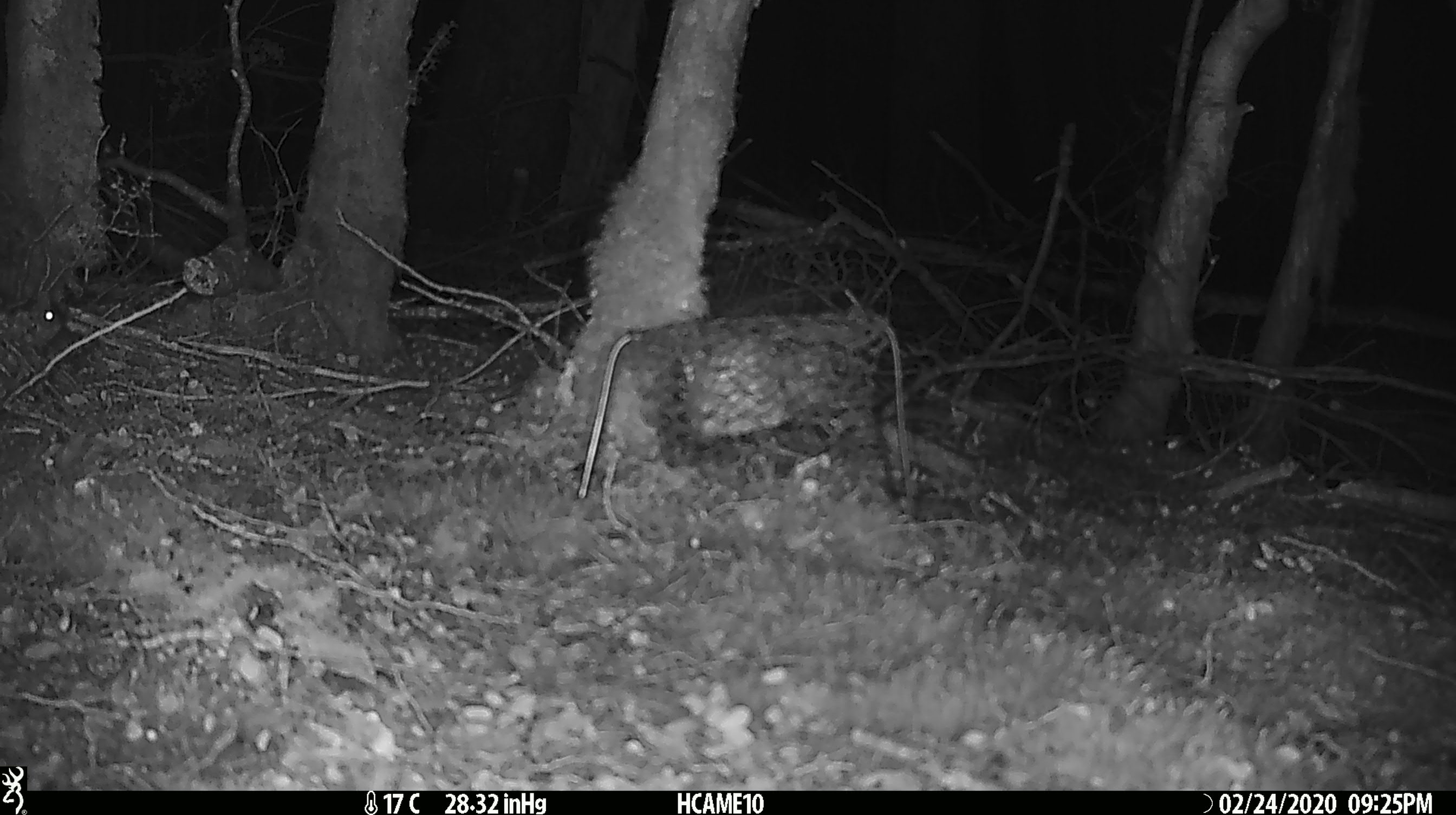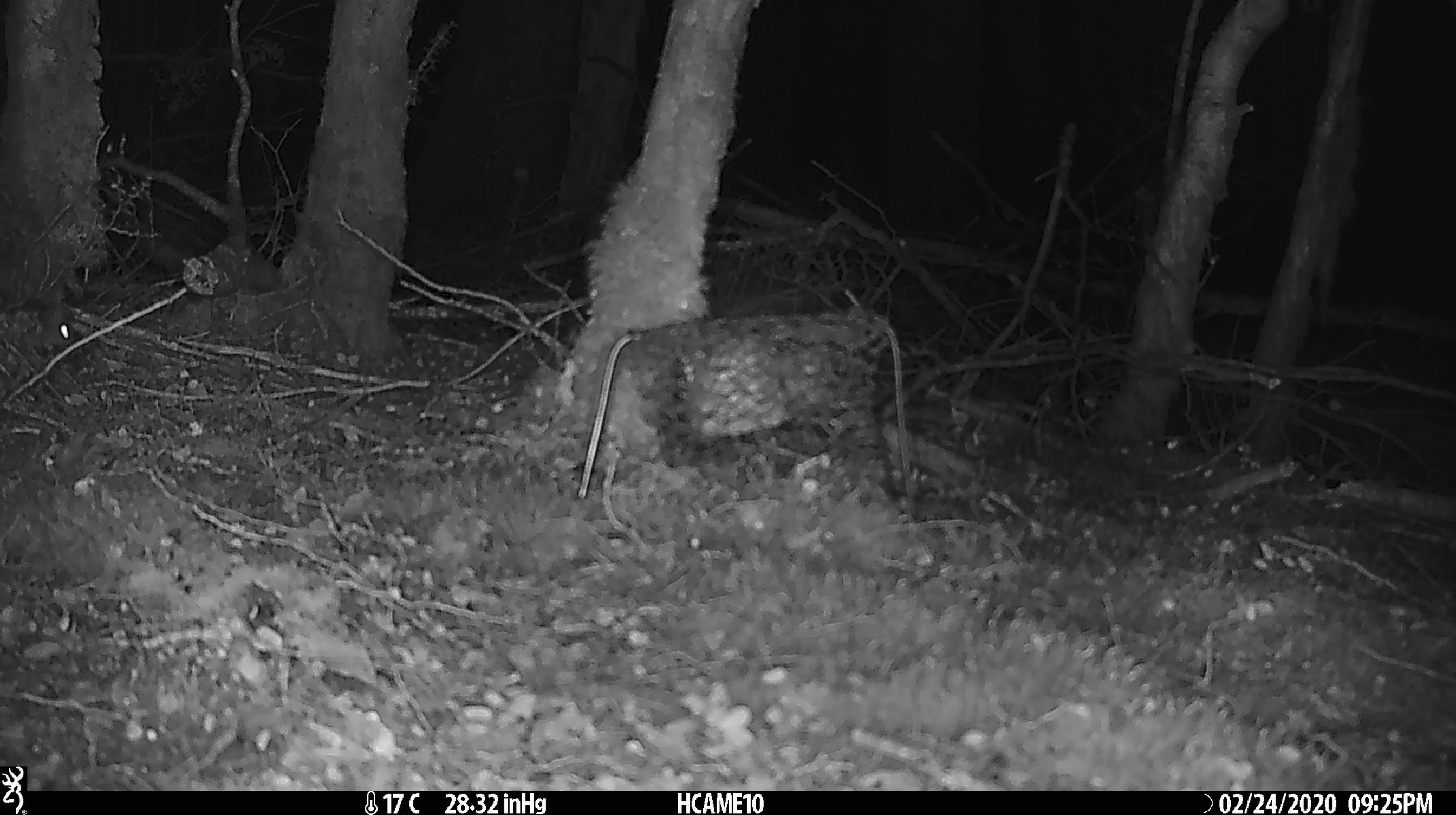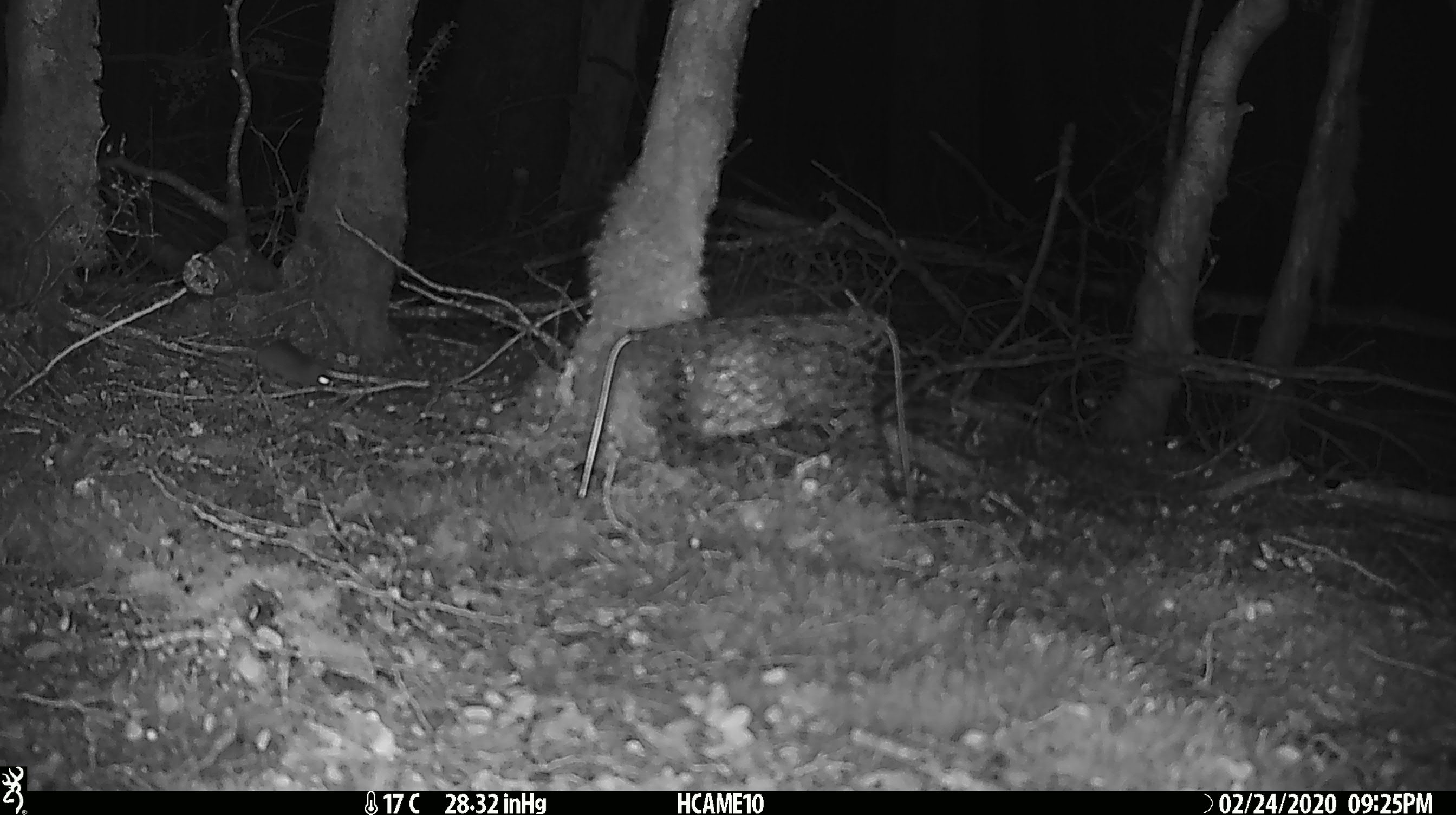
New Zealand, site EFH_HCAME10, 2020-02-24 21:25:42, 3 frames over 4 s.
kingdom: Animalia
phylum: Chordata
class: Mammalia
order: Rodentia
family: Muridae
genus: Mus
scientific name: Mus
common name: mouse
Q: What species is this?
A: Mouse (Mus).